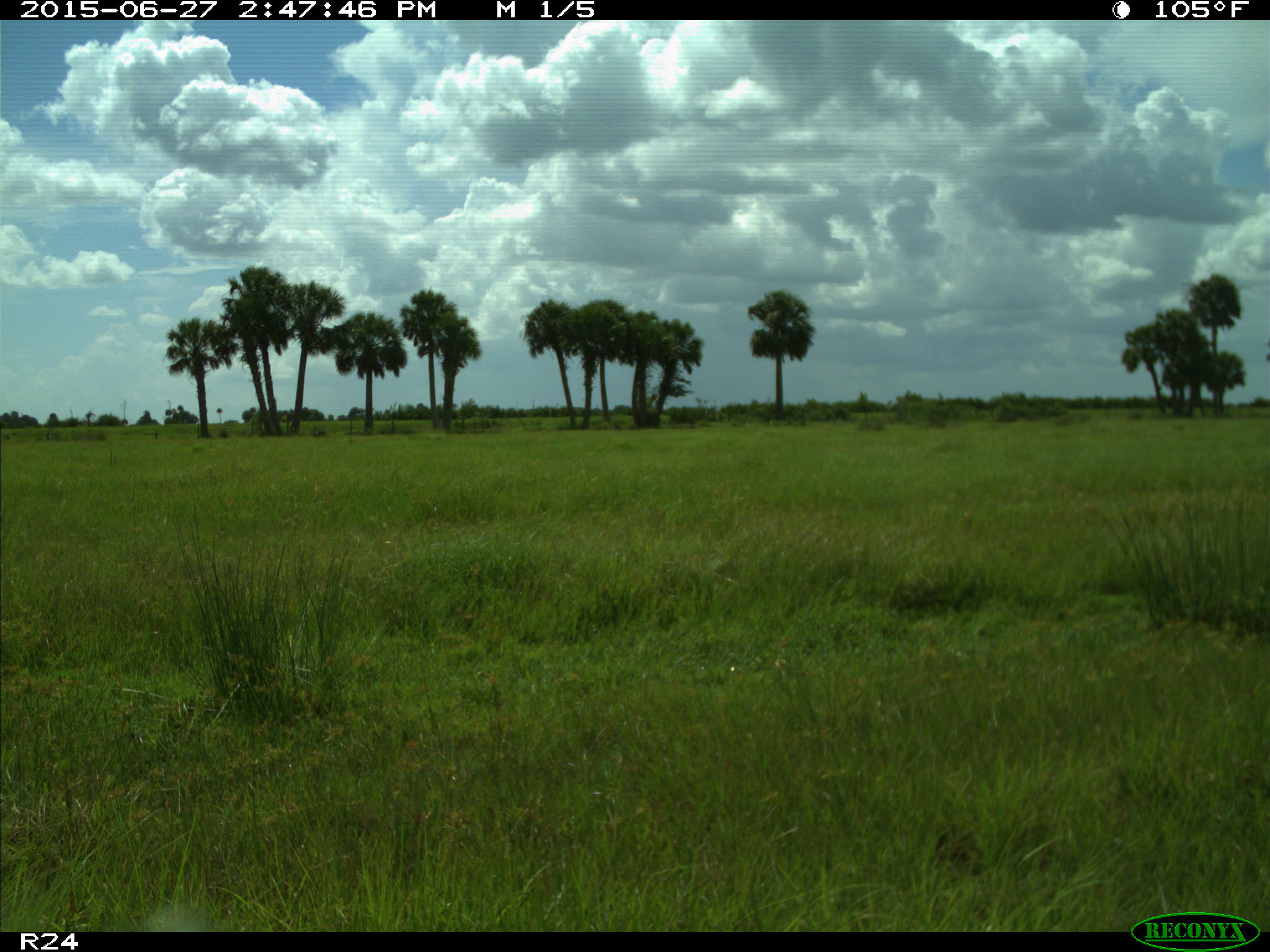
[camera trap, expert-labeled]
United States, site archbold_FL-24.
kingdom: Animalia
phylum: Chordata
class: Mammalia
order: Artiodactyla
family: Bovidae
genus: Bos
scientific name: Bos taurus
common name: domestic cow